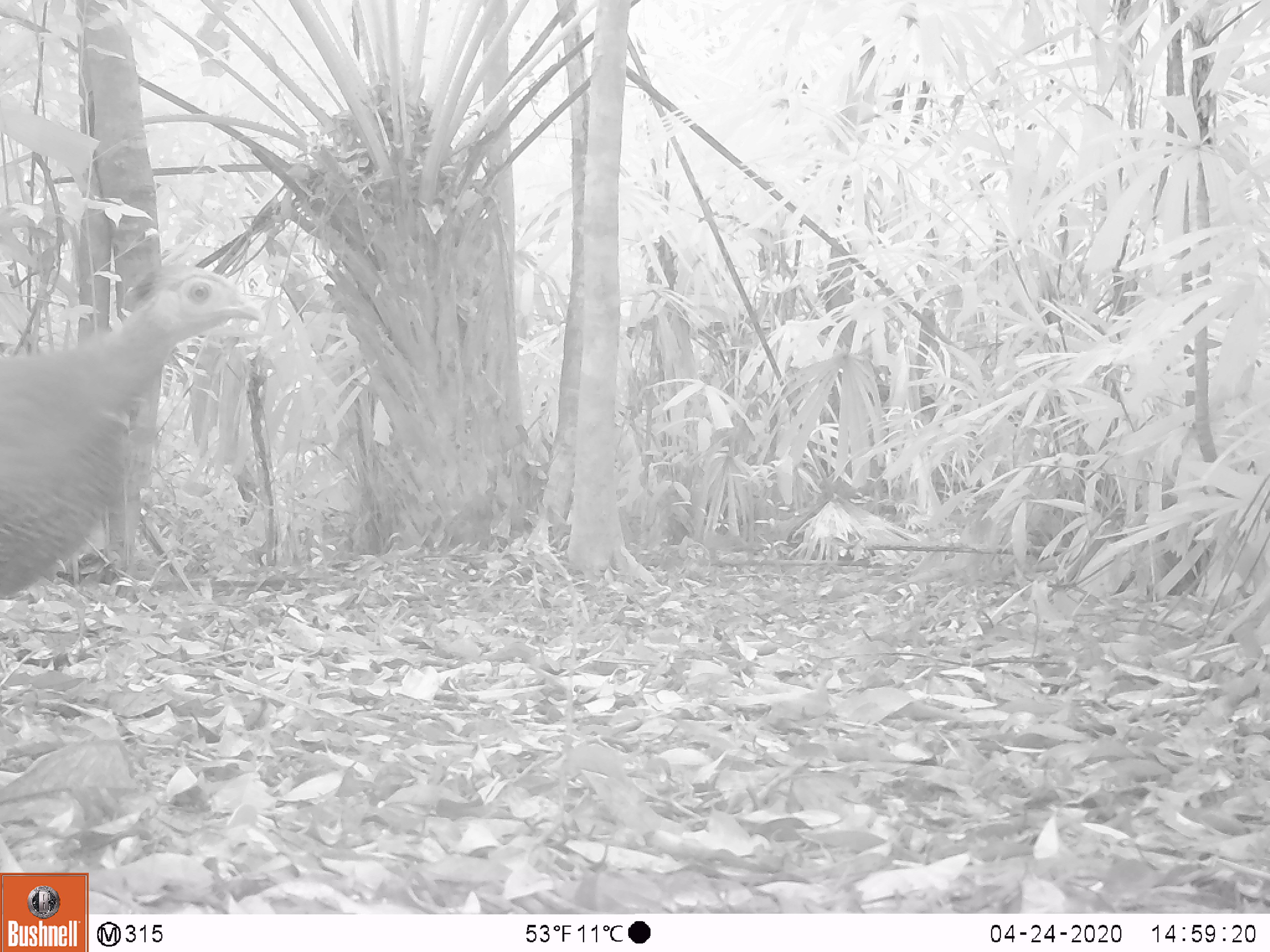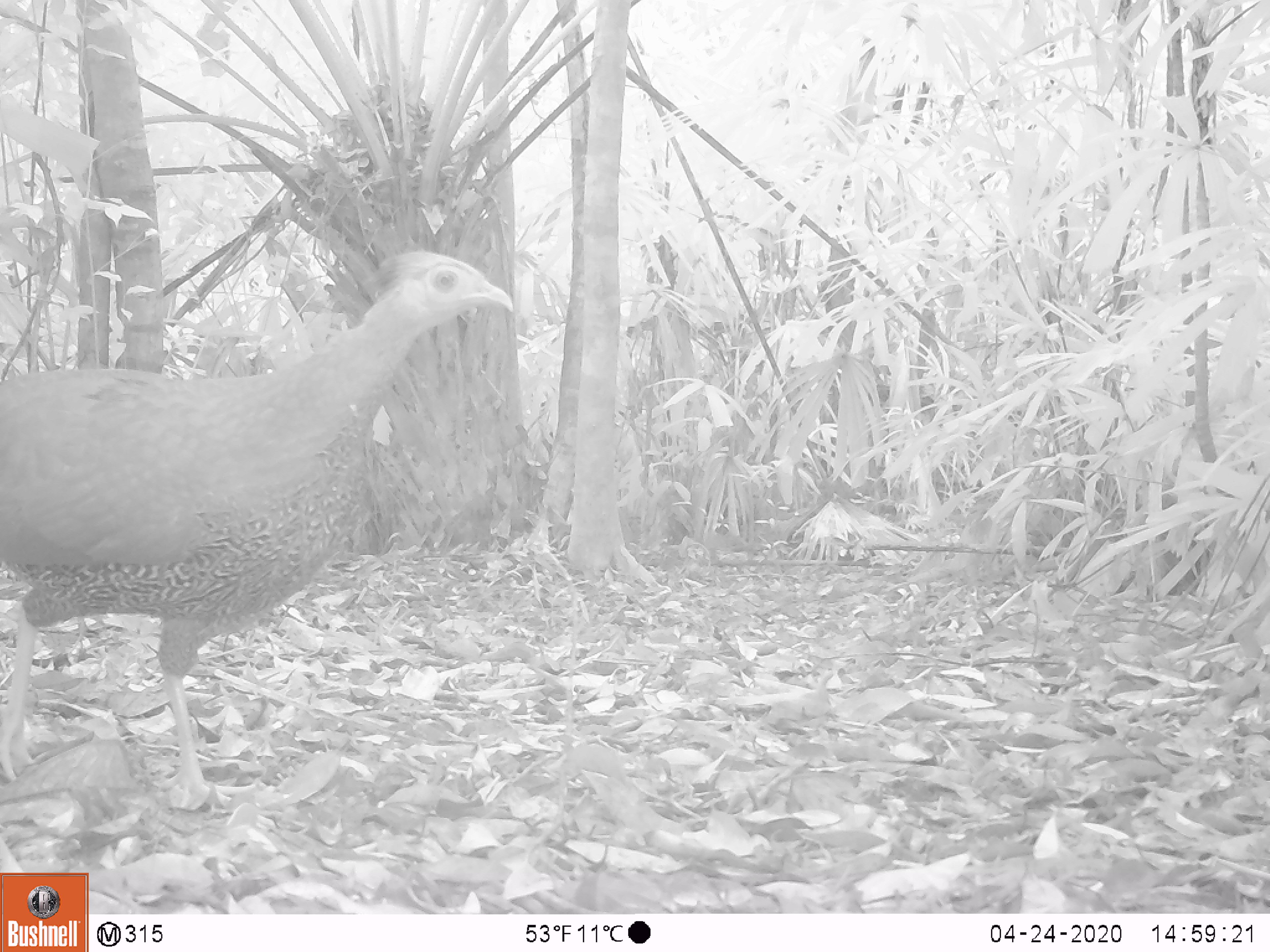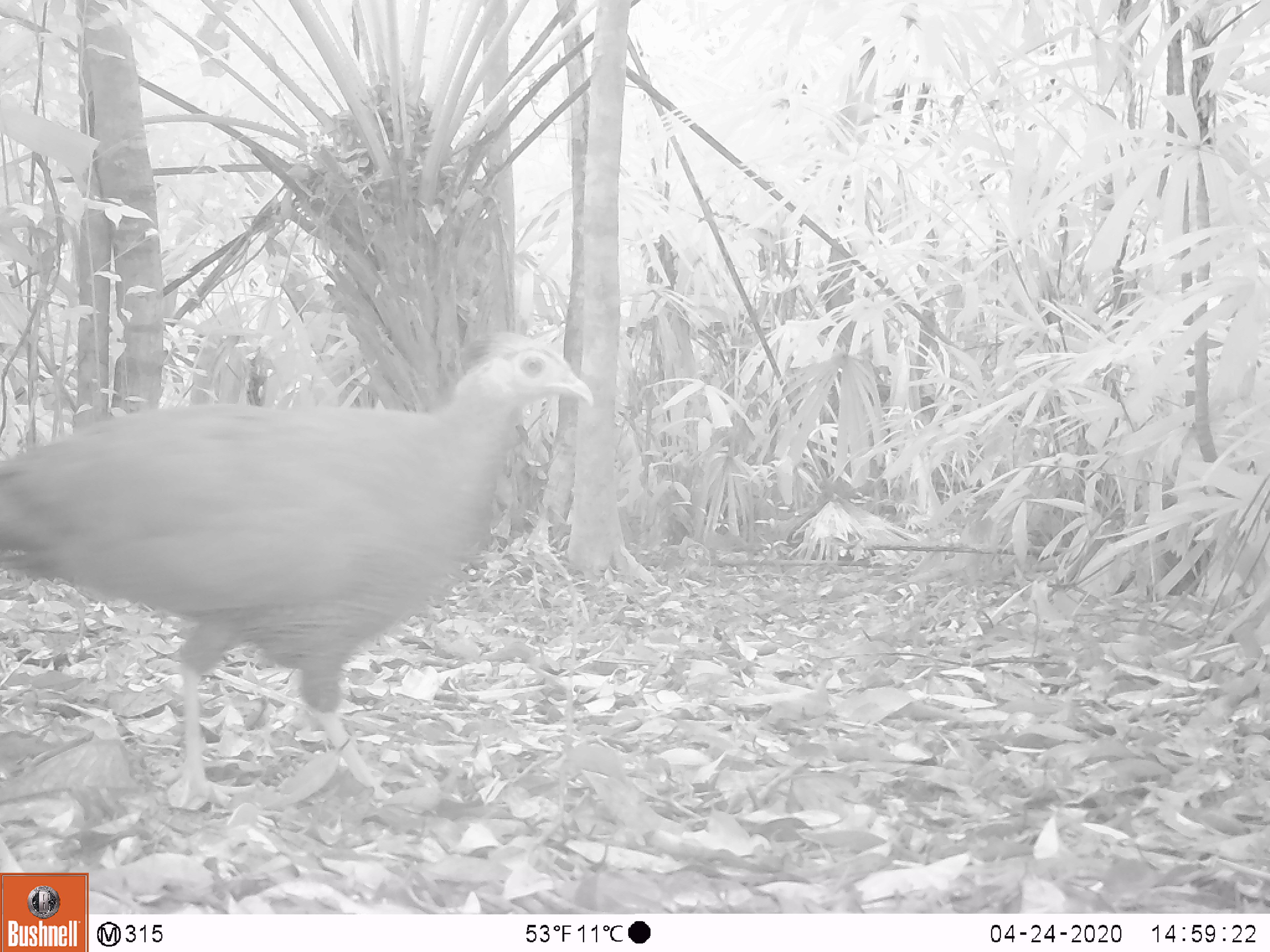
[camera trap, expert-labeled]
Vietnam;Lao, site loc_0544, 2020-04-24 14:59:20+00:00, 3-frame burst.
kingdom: Animalia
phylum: Chordata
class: Aves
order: Galliformes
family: Phasianidae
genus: Lophura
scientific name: Lophura nycthemera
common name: silver pheasant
Silver pheasant (Lophura nycthemera). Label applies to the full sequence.